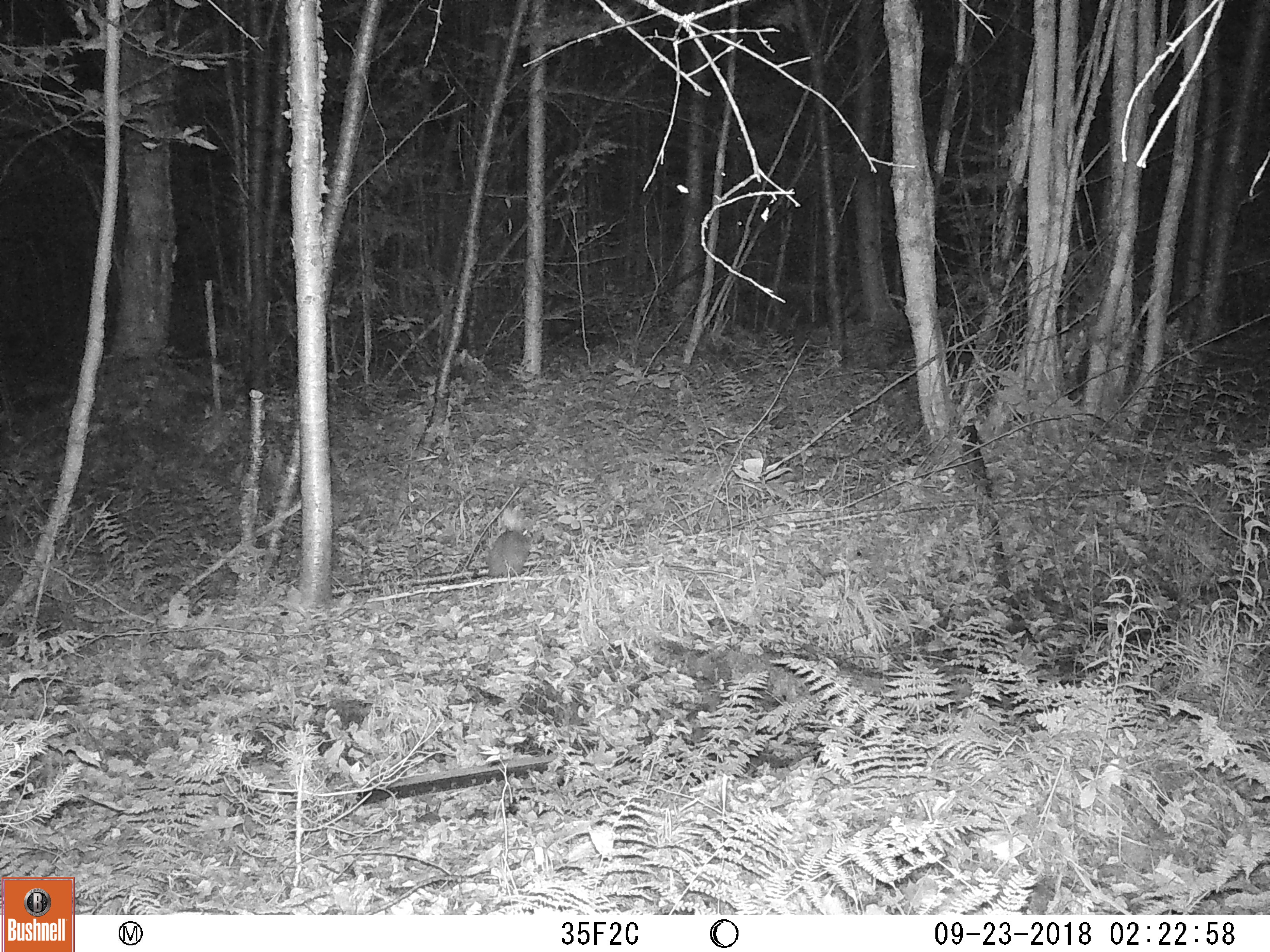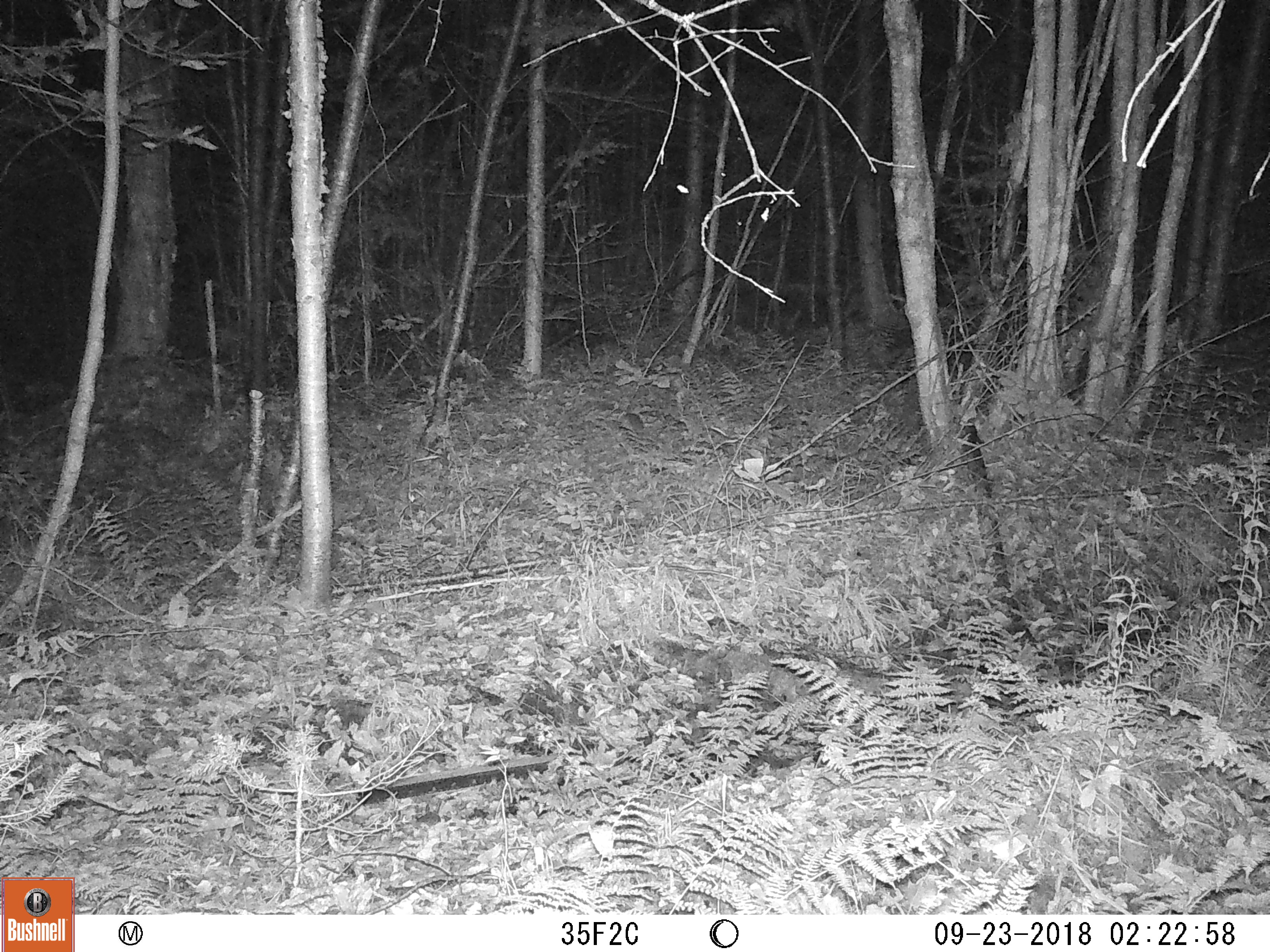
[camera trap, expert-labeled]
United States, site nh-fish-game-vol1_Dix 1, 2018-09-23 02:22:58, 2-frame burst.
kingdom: Animalia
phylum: Chordata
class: Mammalia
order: Lagomorpha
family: Leporidae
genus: Lepus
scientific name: Lepus americanus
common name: snowshoe hare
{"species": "snowshoe hare (Lepus americanus)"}